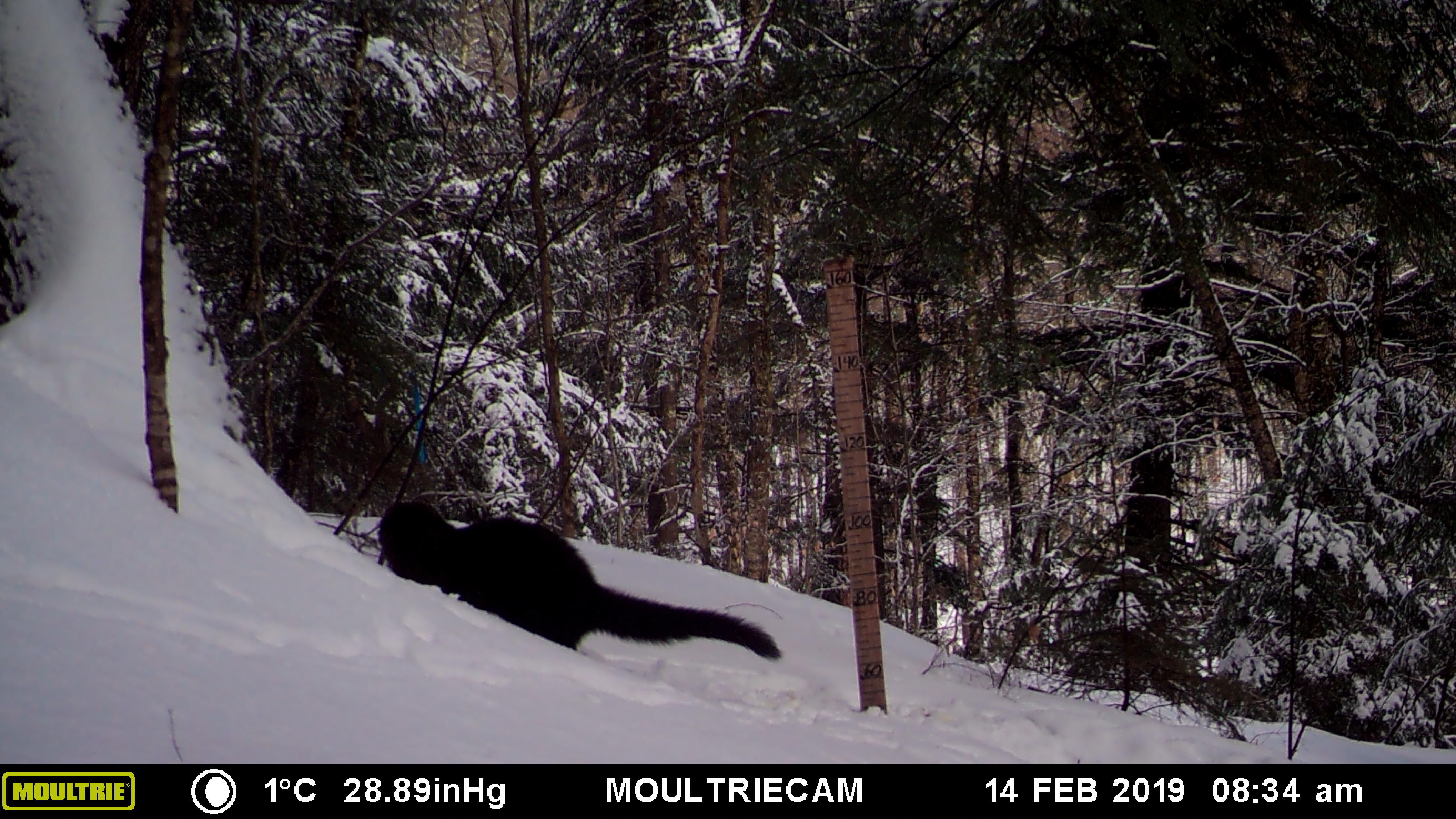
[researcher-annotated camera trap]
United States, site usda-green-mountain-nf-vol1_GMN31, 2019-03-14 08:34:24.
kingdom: Animalia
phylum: Chordata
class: Mammalia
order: Carnivora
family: Mustelidae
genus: Pekania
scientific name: Pekania pennanti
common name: fisher